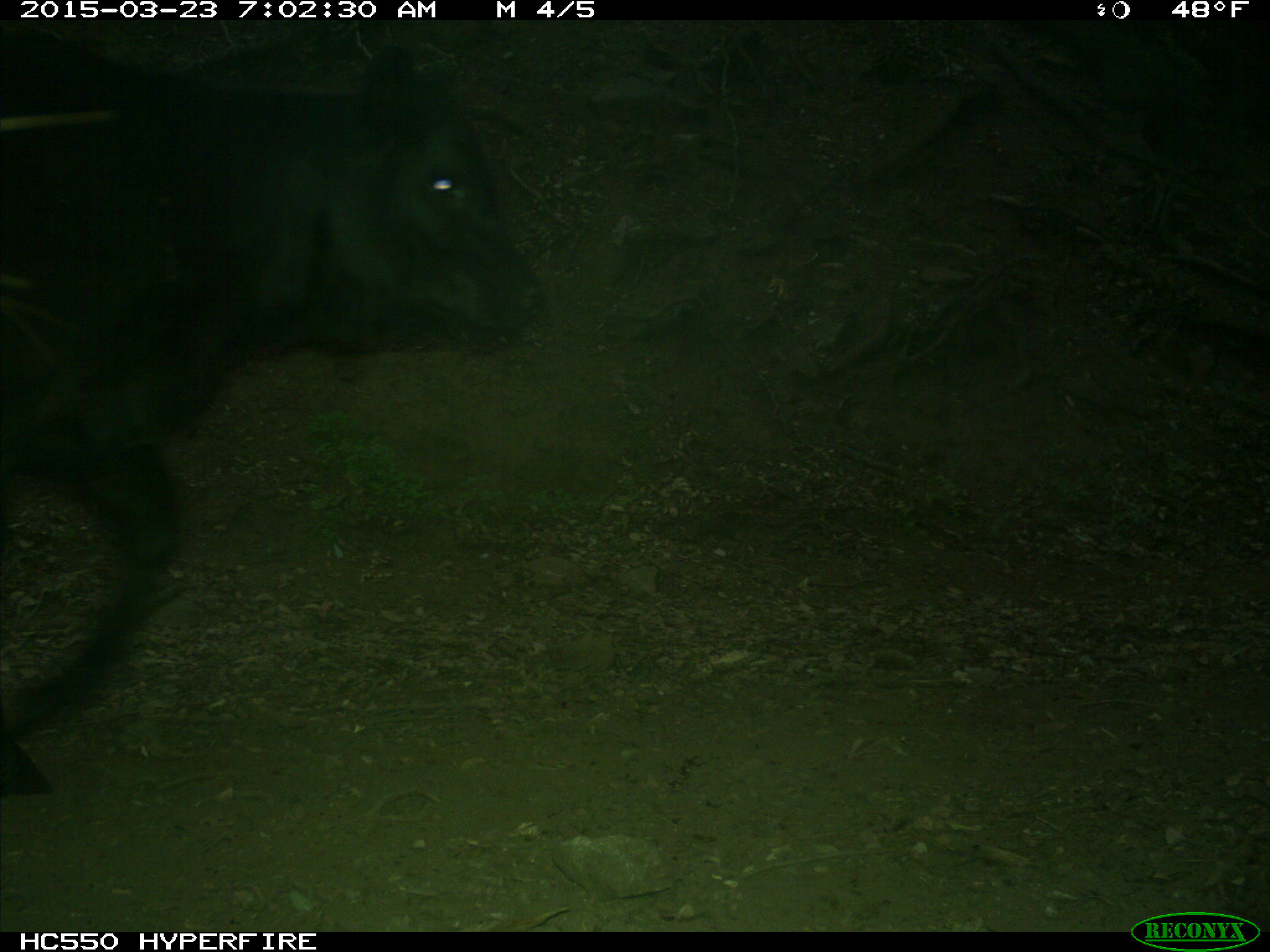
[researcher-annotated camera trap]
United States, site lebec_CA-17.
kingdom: Animalia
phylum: Chordata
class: Mammalia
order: Artiodactyla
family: Bovidae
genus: Bos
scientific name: Bos taurus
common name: domestic cow